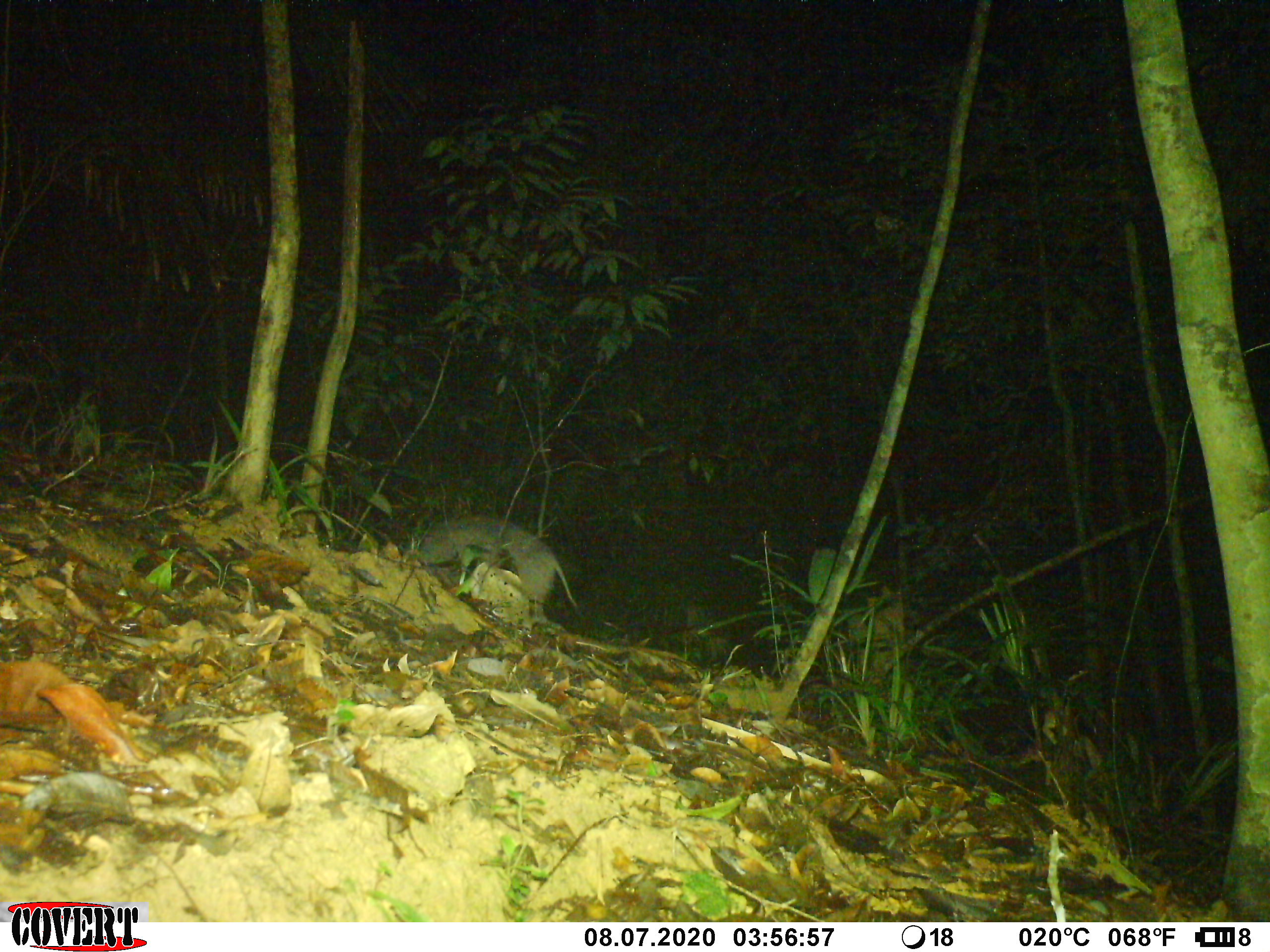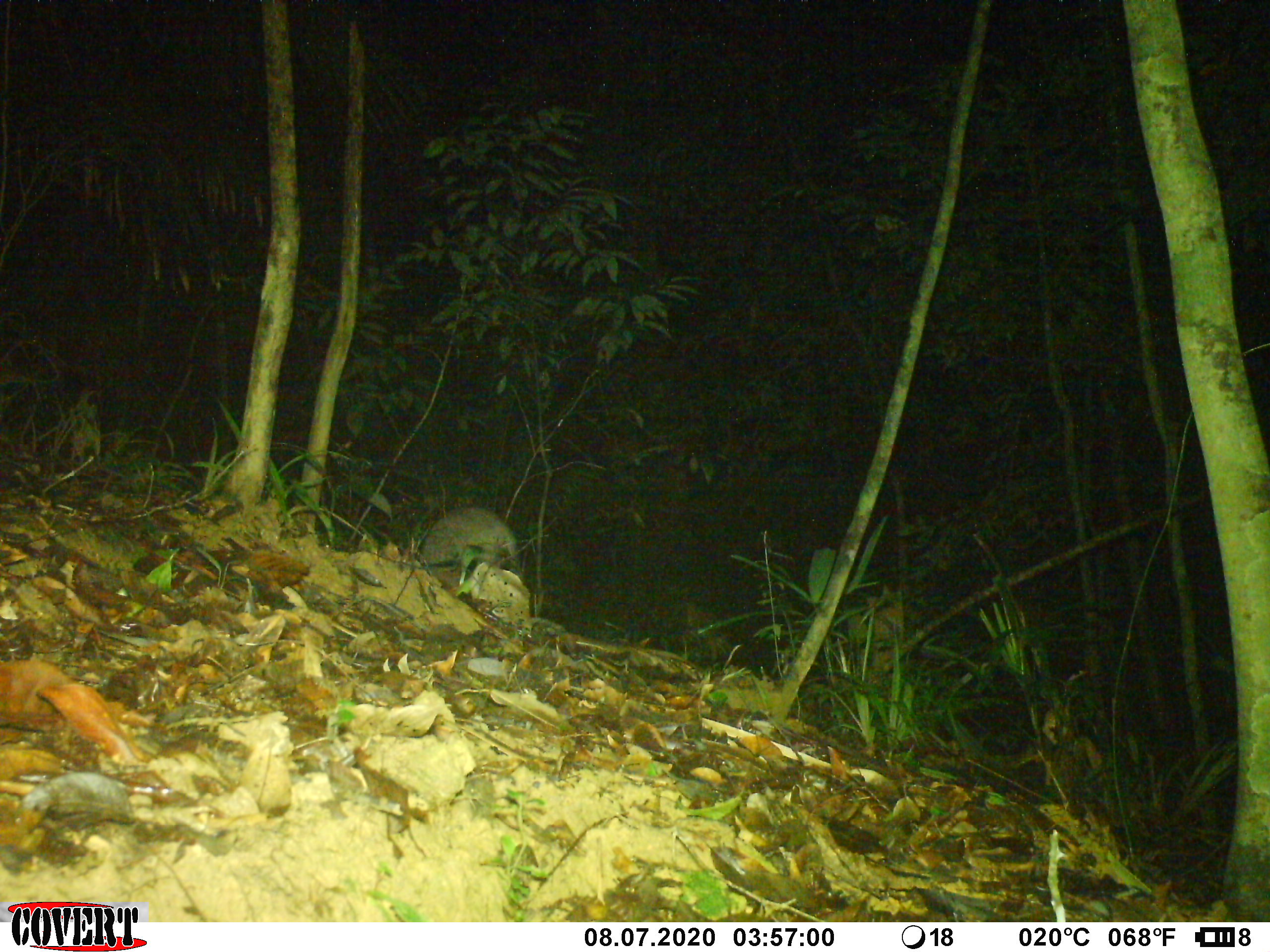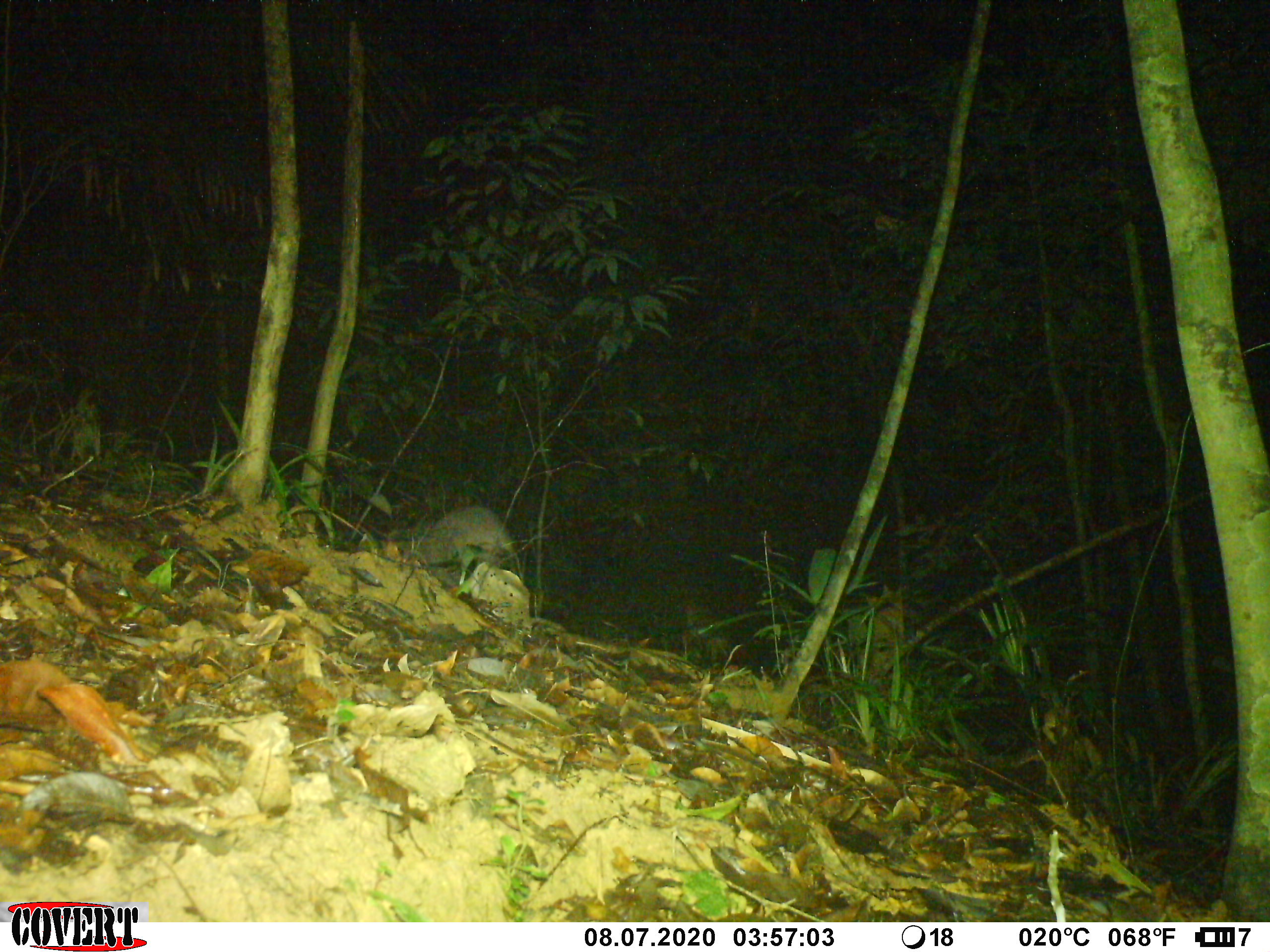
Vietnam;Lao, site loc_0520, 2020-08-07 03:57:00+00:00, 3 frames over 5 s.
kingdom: Animalia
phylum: Chordata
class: Mammalia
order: Artiodactyla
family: Suidae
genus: Sus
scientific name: Sus scrofa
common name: eurasian wild pig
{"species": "eurasian wild pig (Sus scrofa)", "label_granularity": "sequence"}